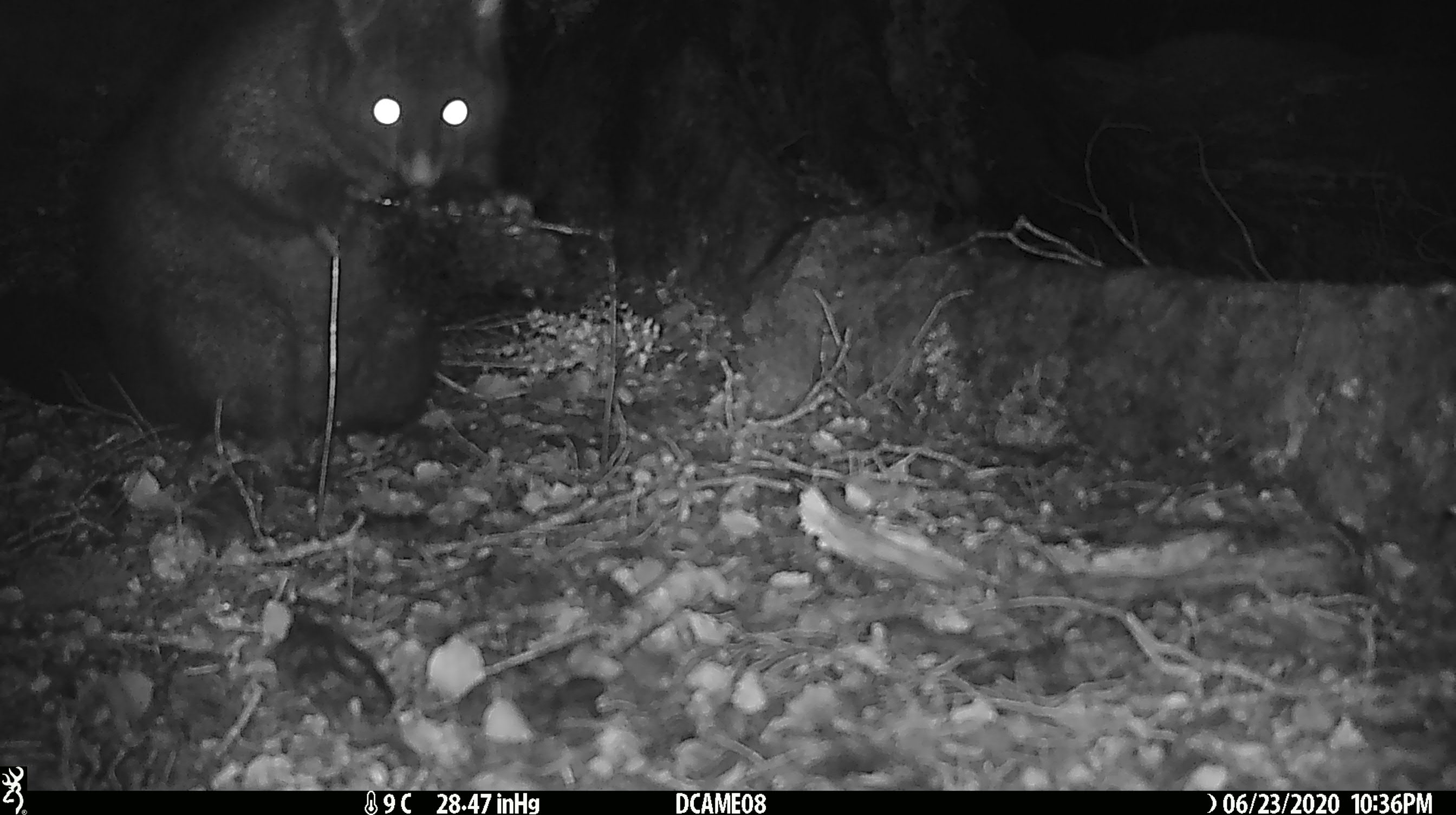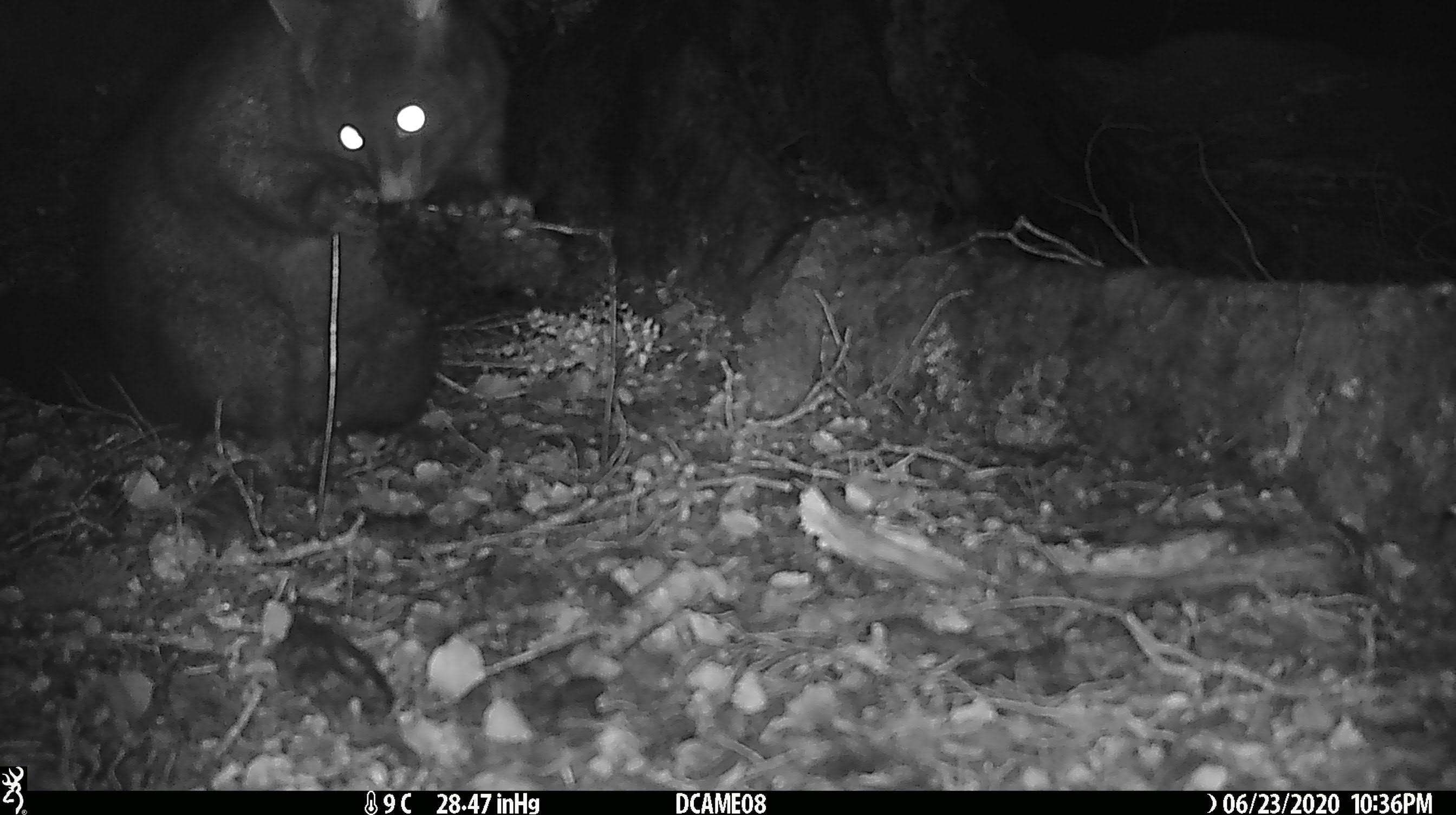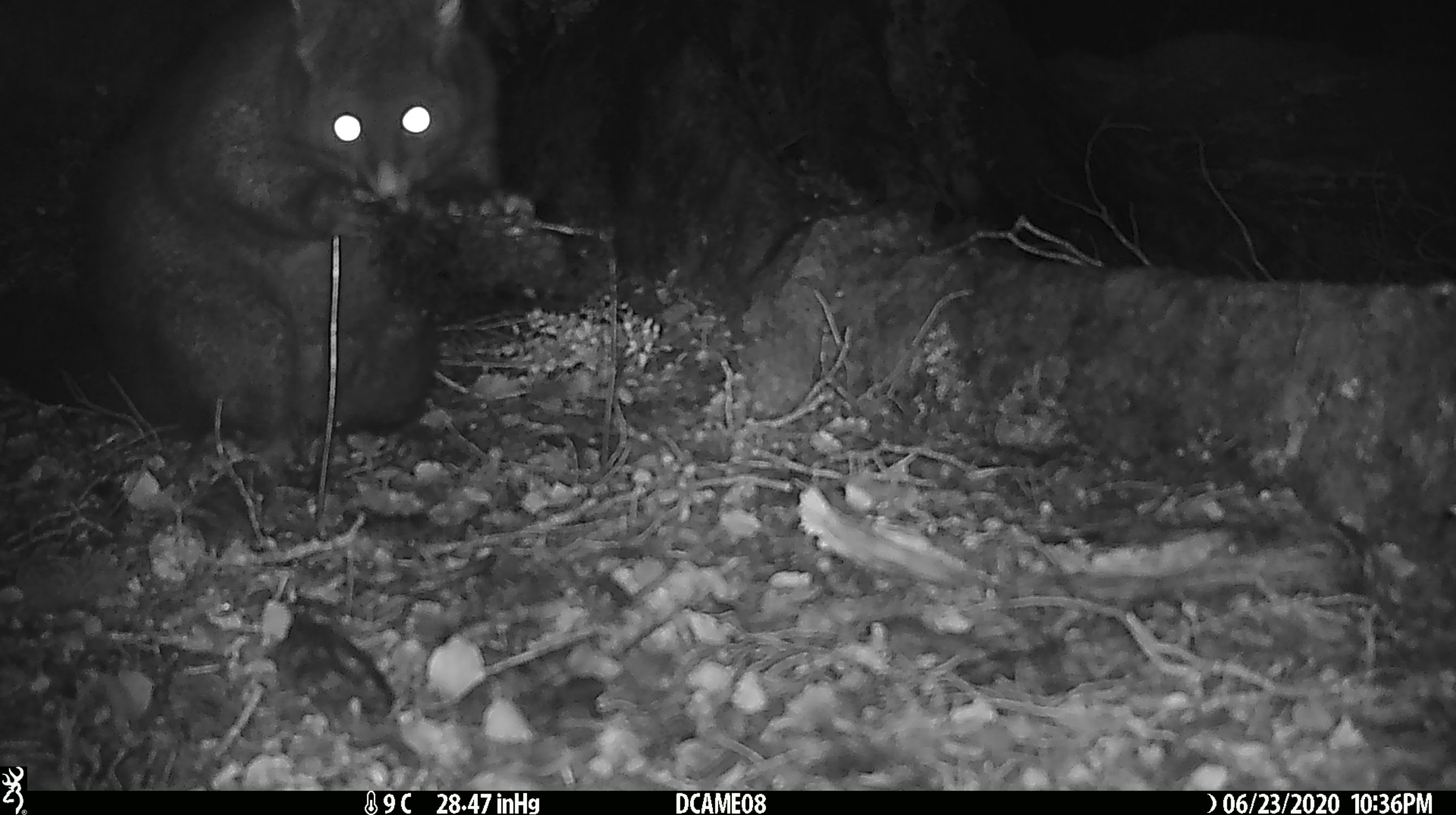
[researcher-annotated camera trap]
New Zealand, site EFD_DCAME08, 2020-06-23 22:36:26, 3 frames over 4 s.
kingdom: Animalia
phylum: Chordata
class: Mammalia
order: Diprotodontia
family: Phalangeridae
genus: Trichosurus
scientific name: Trichosurus vulpecula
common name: common brushtail possum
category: possum